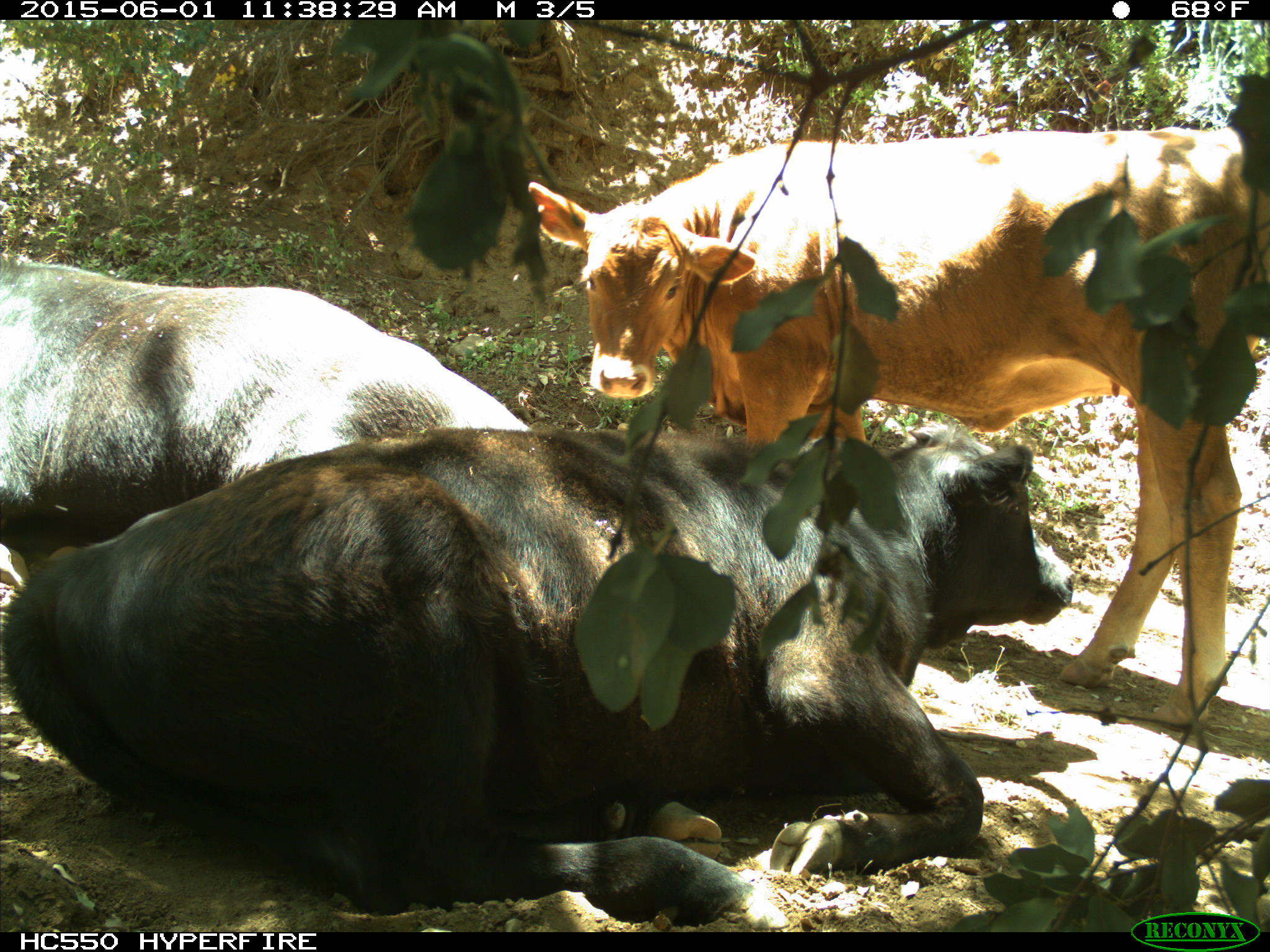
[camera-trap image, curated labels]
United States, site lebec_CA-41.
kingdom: Animalia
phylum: Chordata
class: Mammalia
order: Artiodactyla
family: Bovidae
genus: Bos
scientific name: Bos taurus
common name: domestic cow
Bos taurus (domestic cow).